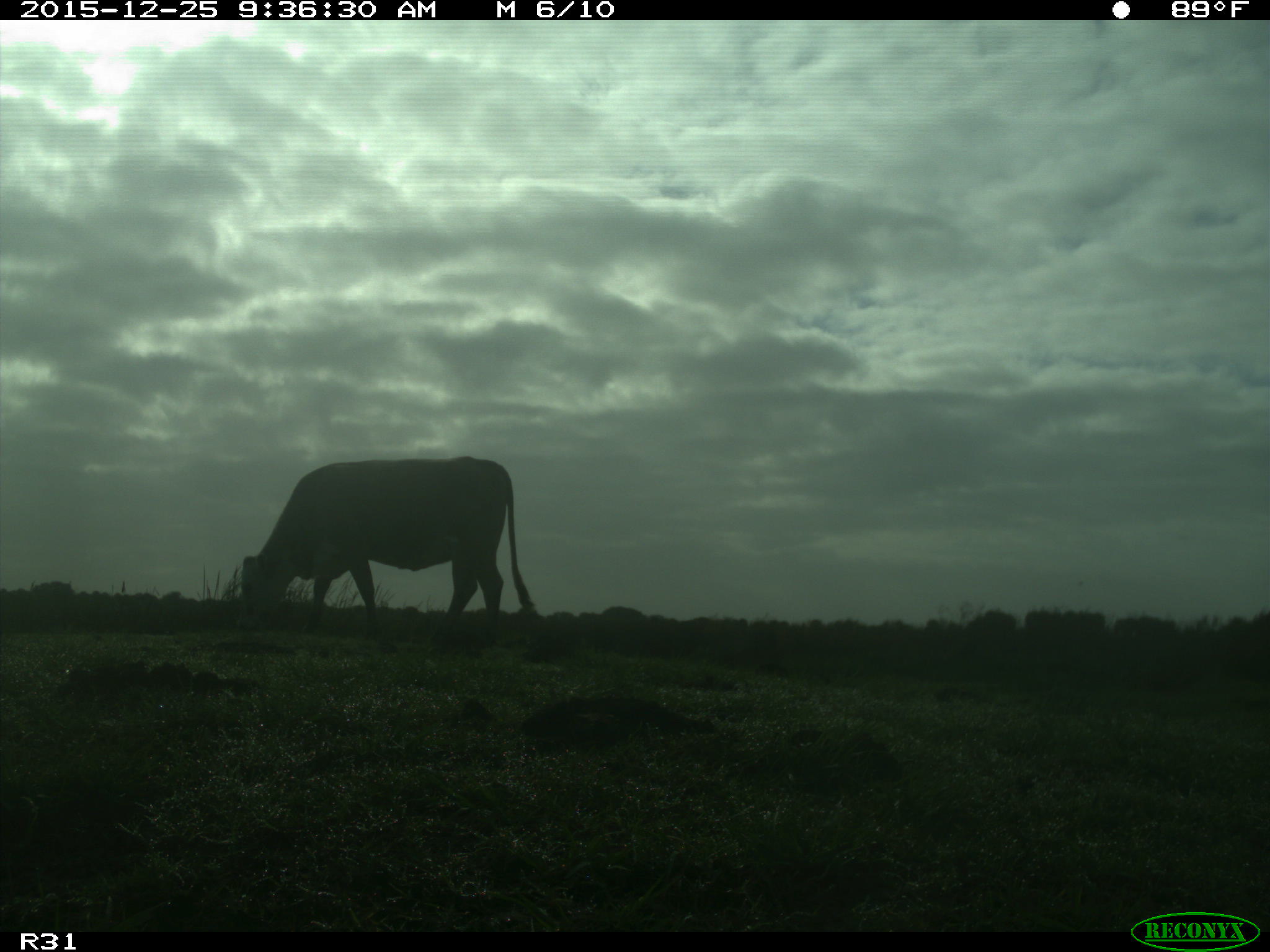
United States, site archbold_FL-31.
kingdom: Animalia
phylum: Chordata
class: Mammalia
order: Artiodactyla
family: Bovidae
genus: Bos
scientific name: Bos taurus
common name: domestic cow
Bos taurus (domestic cow).